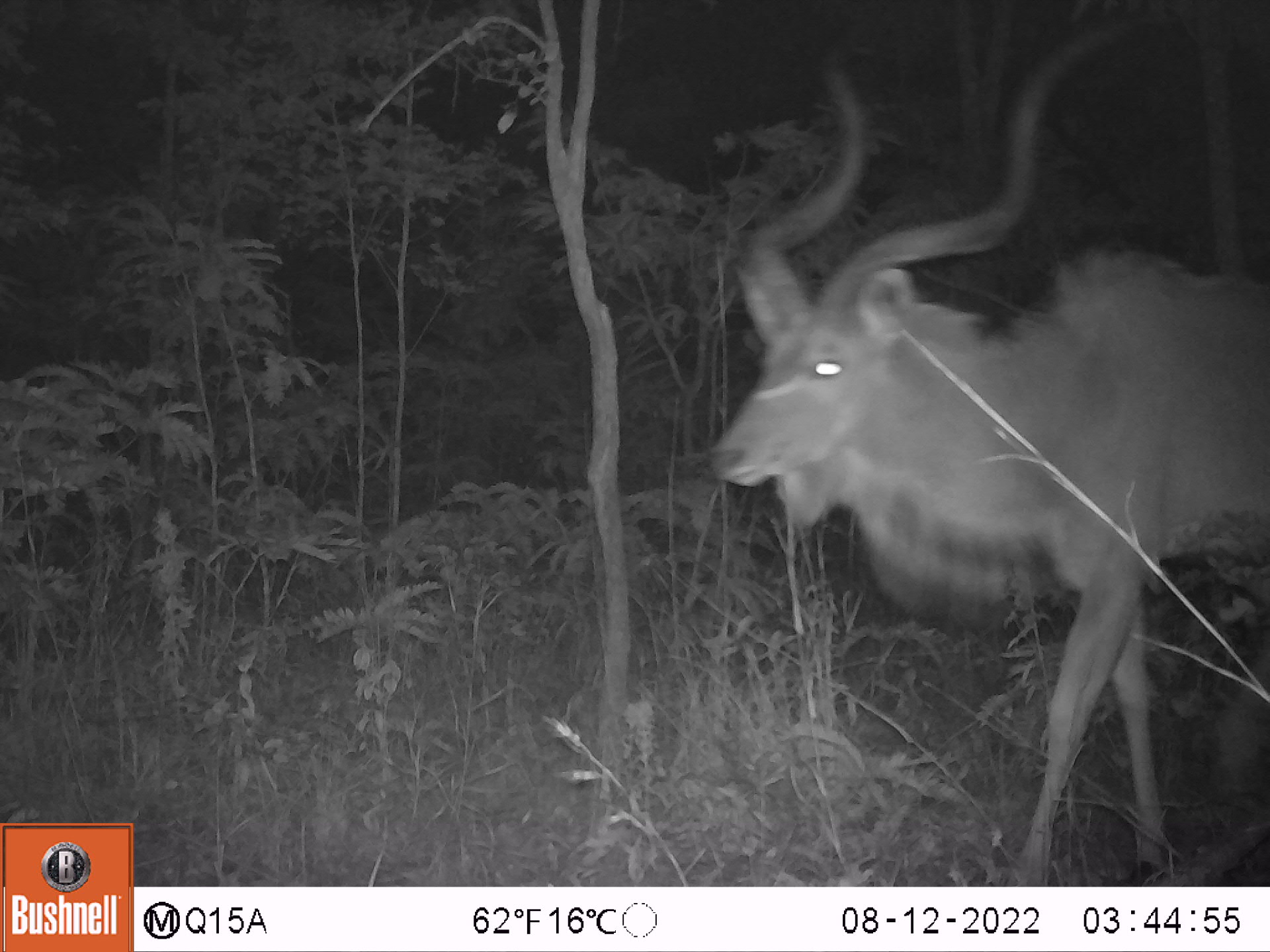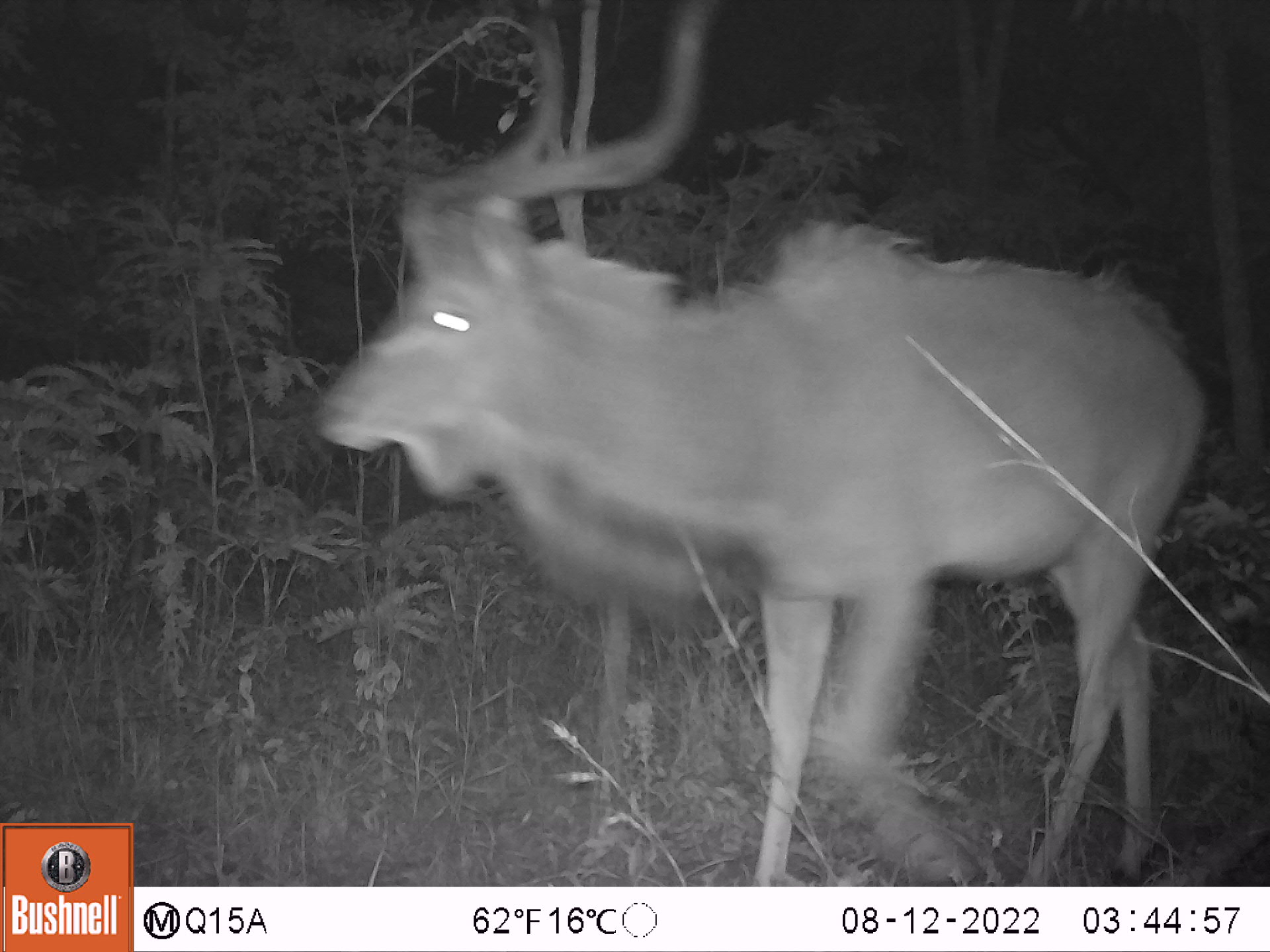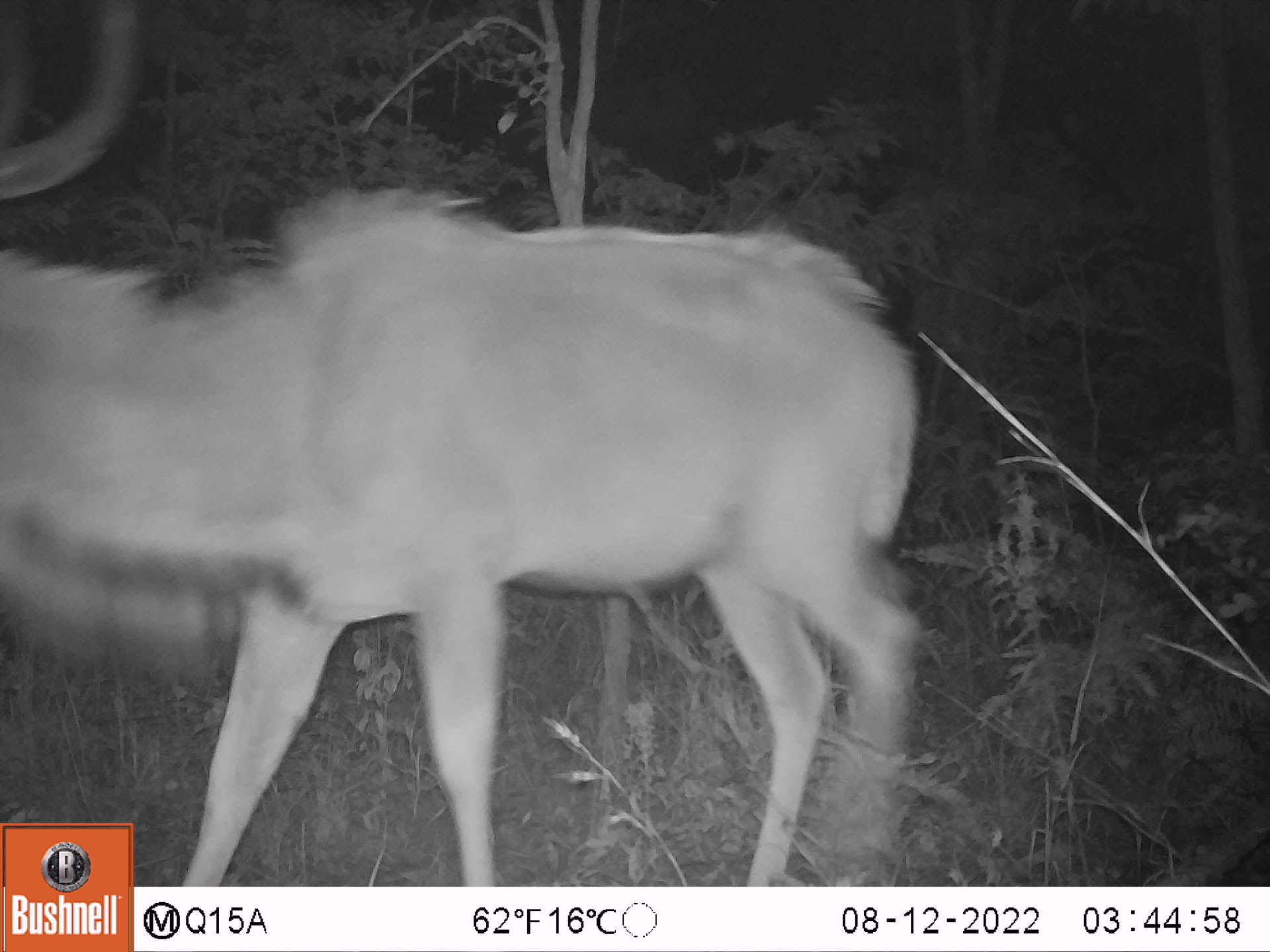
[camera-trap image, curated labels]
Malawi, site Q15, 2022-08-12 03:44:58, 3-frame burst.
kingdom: Animalia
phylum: Chordata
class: Mammalia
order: Artiodactyla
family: Bovidae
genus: Tragelaphus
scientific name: Tragelaphus strepsiceros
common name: greater kudu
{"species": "greater kudu (Tragelaphus strepsiceros)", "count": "1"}